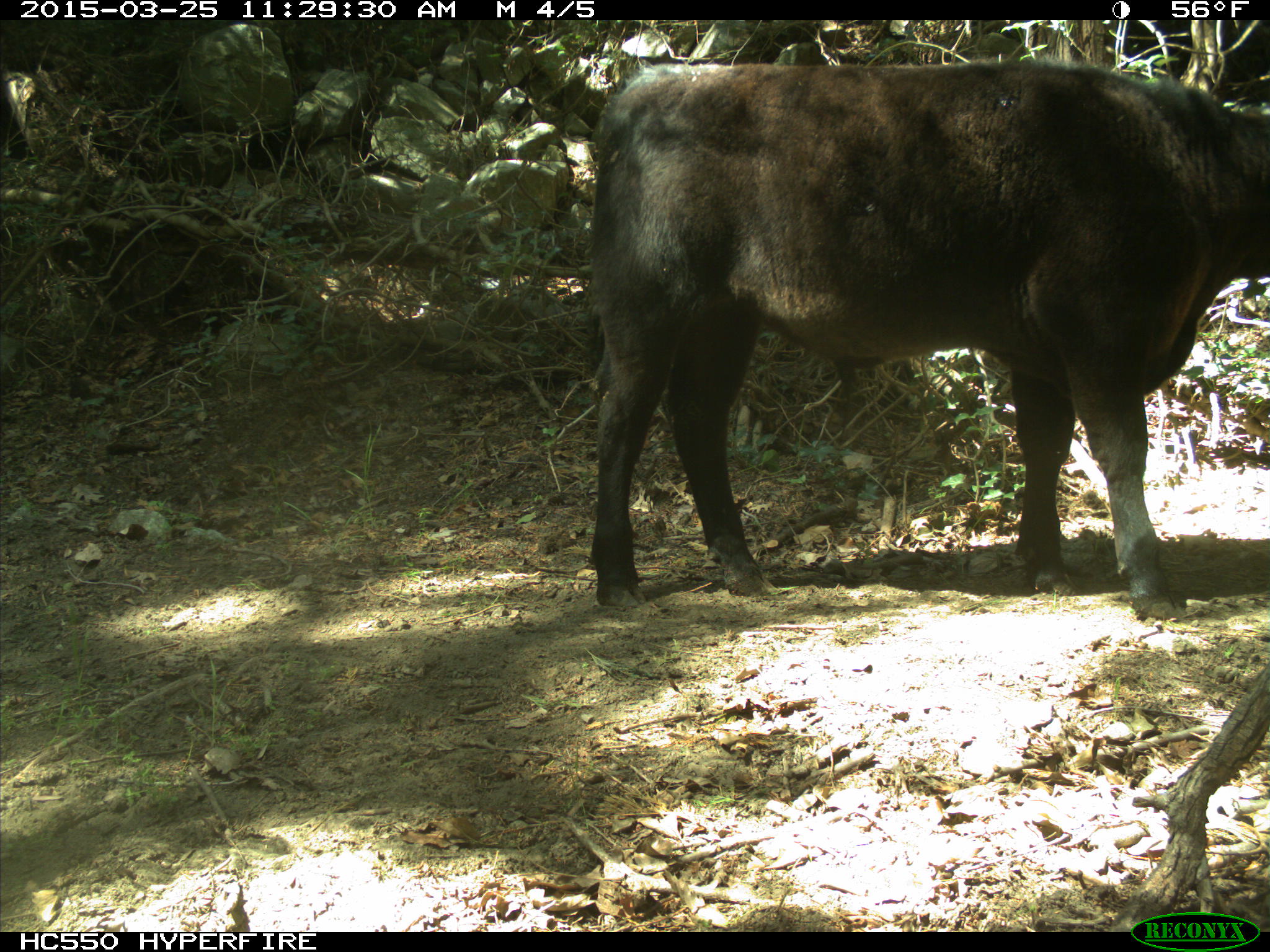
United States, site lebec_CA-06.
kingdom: Animalia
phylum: Chordata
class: Mammalia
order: Artiodactyla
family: Bovidae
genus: Bos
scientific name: Bos taurus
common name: domestic cow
Bos taurus (domestic cow).